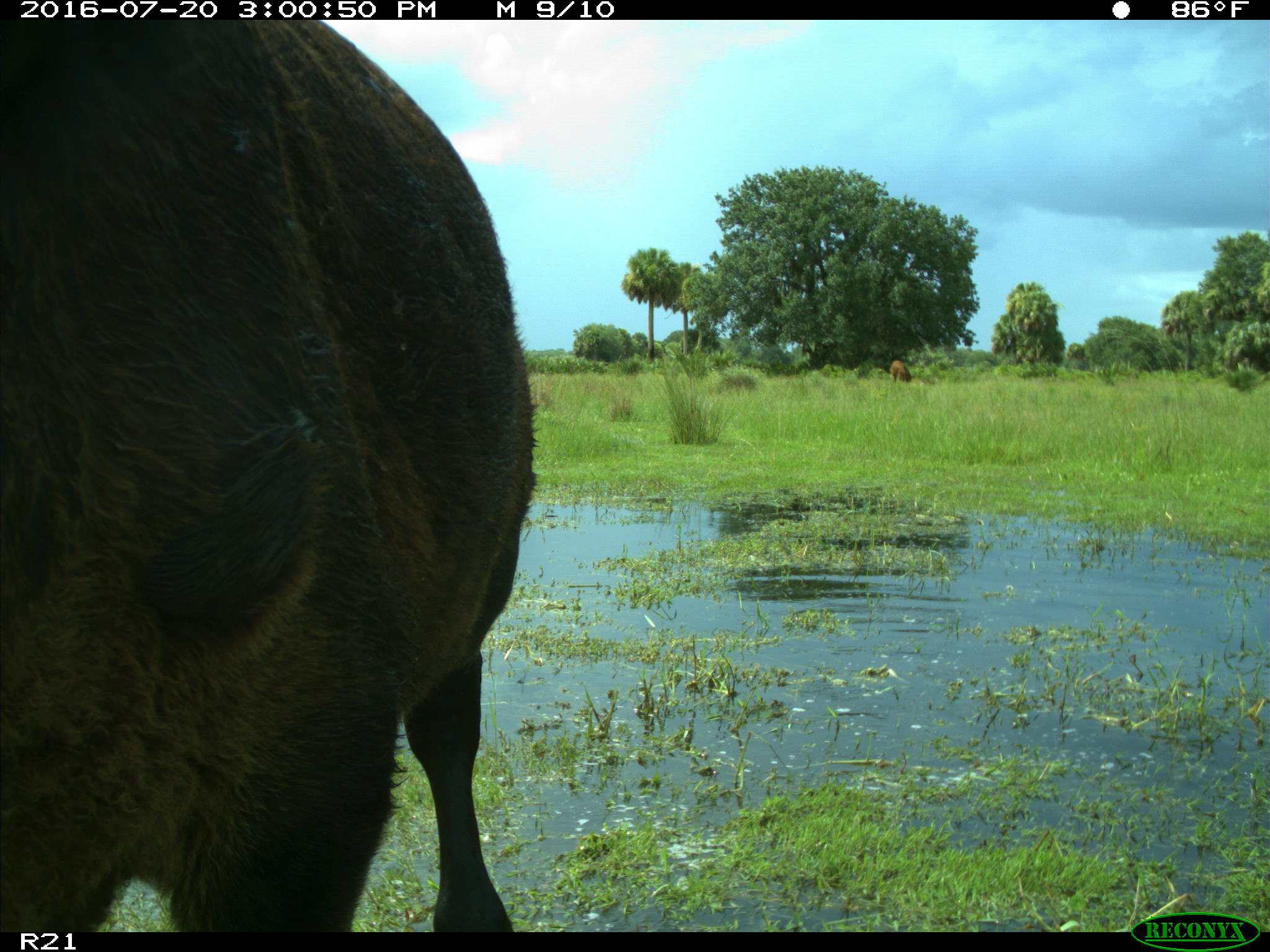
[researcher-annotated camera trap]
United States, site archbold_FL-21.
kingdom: Animalia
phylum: Chordata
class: Mammalia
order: Artiodactyla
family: Bovidae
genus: Bos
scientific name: Bos taurus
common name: domestic cow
Bos taurus (domestic cow).